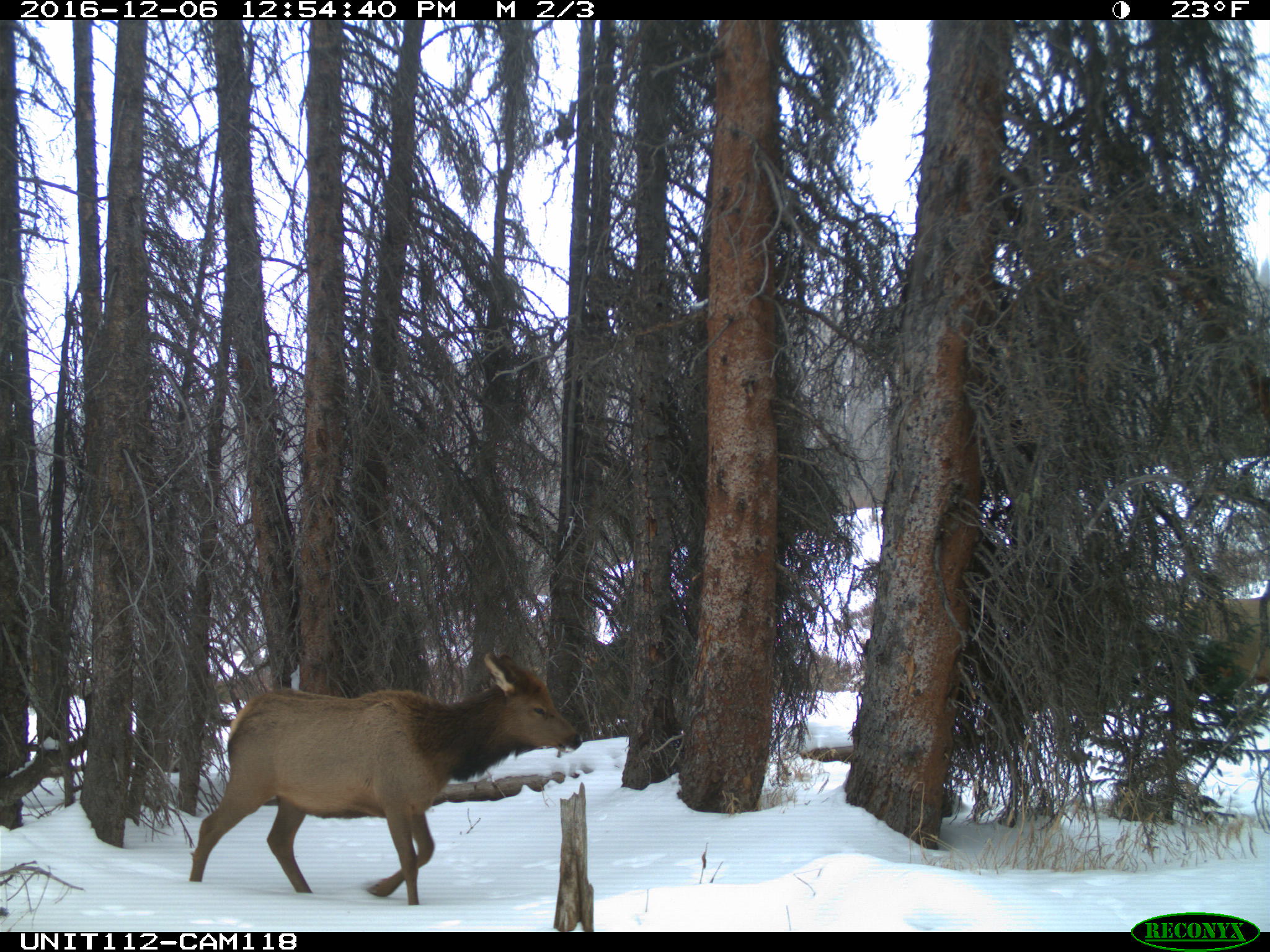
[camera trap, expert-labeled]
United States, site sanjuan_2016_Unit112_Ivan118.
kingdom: Animalia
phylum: Chordata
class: Mammalia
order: Artiodactyla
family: Cervidae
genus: Cervus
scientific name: Cervus elaphus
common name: red deer